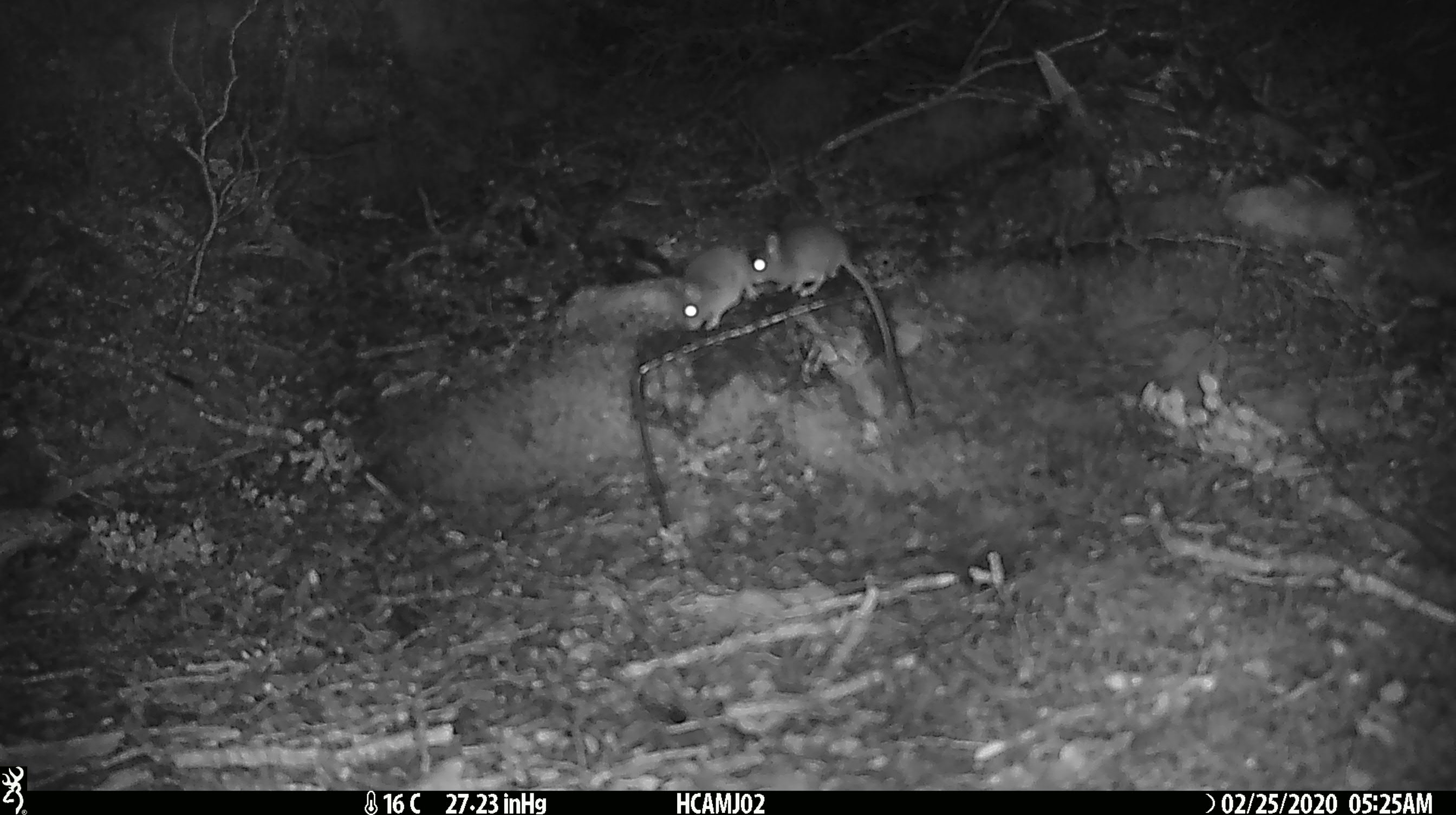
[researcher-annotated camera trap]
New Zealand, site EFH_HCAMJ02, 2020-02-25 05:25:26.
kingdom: Animalia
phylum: Chordata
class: Mammalia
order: Rodentia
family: Muridae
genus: Mus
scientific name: Mus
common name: mouse